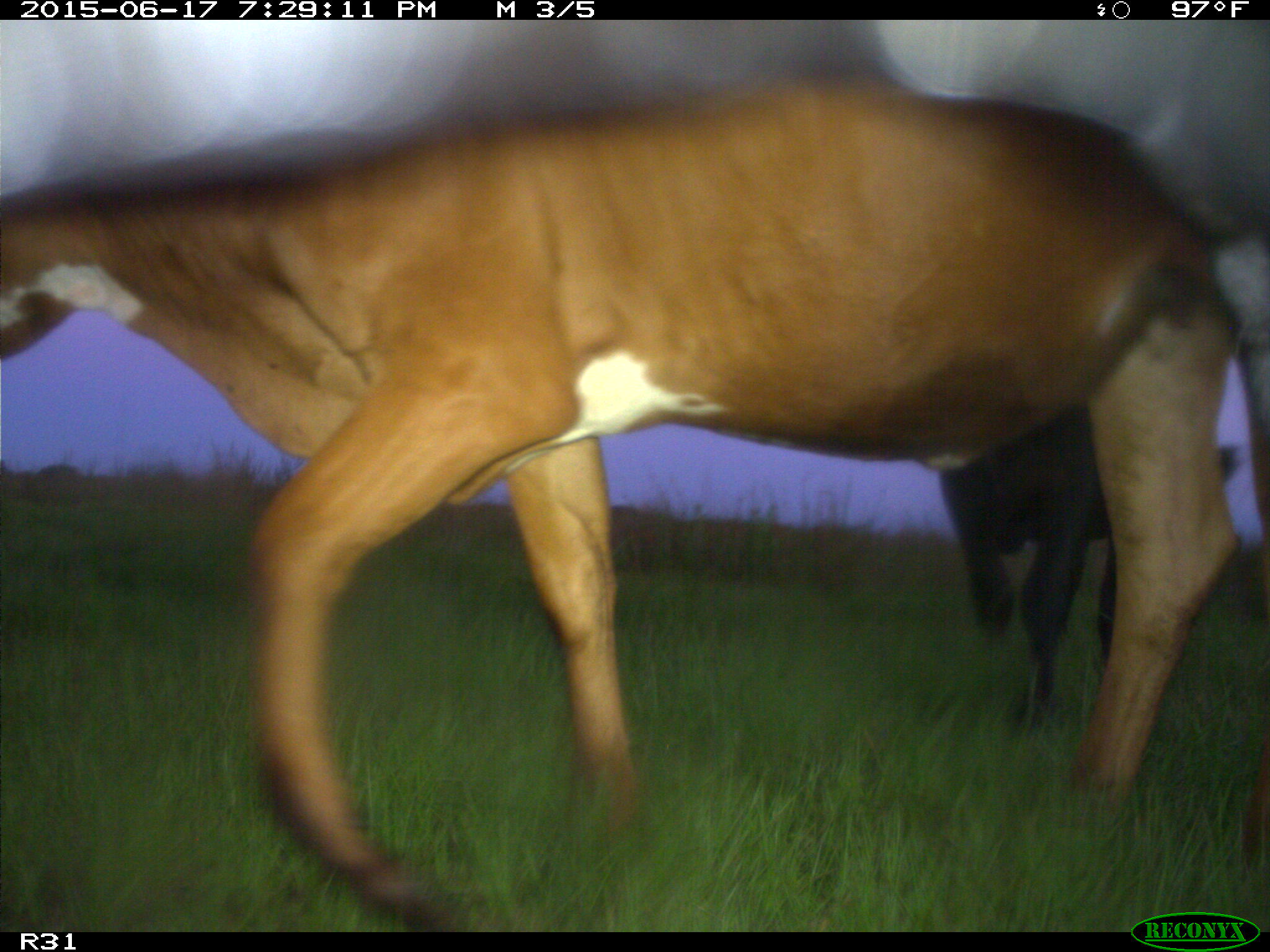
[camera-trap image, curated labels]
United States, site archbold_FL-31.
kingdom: Animalia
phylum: Chordata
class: Mammalia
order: Artiodactyla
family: Bovidae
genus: Bos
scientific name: Bos taurus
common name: domestic cow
Bos taurus (domestic cow).